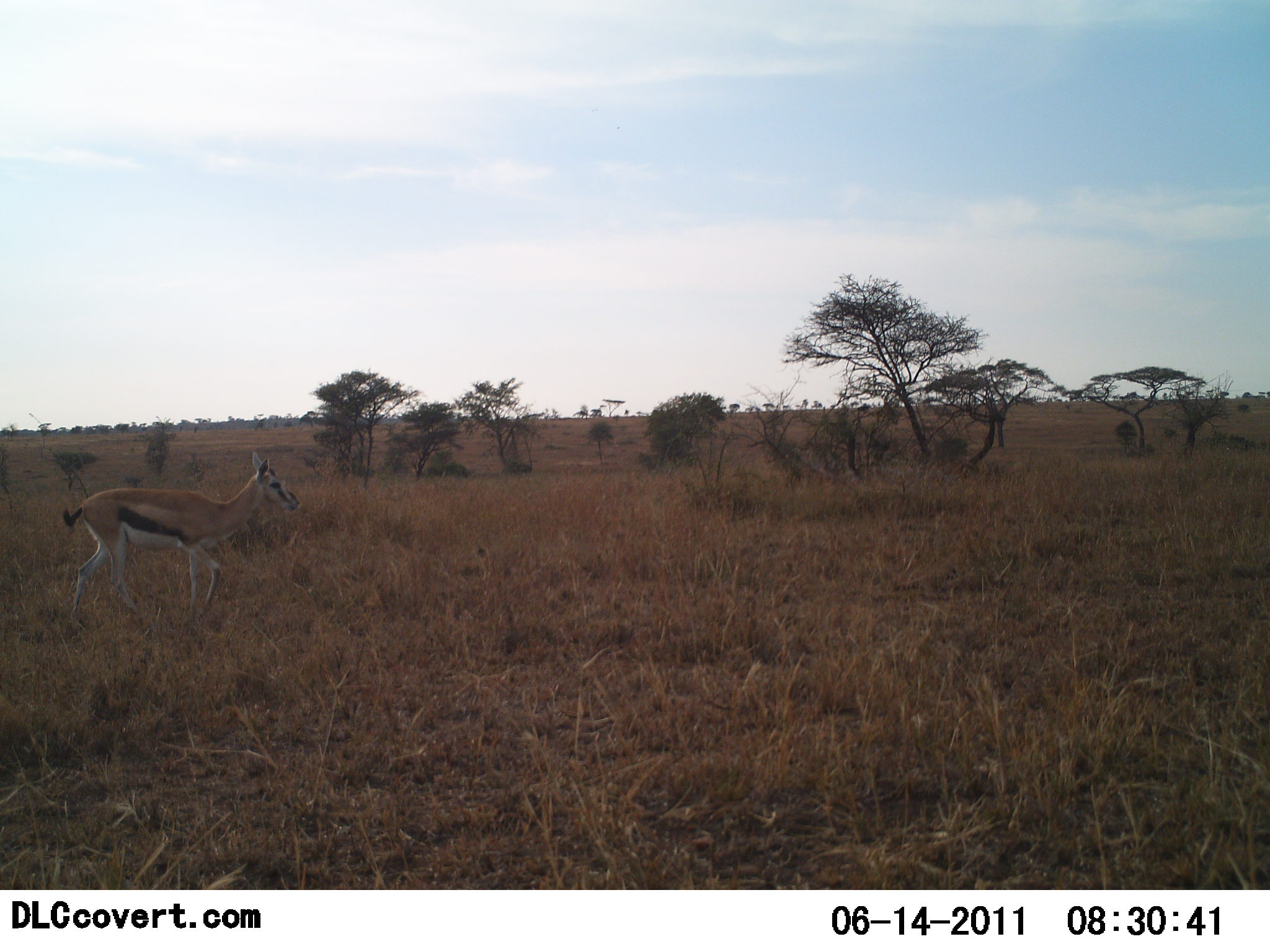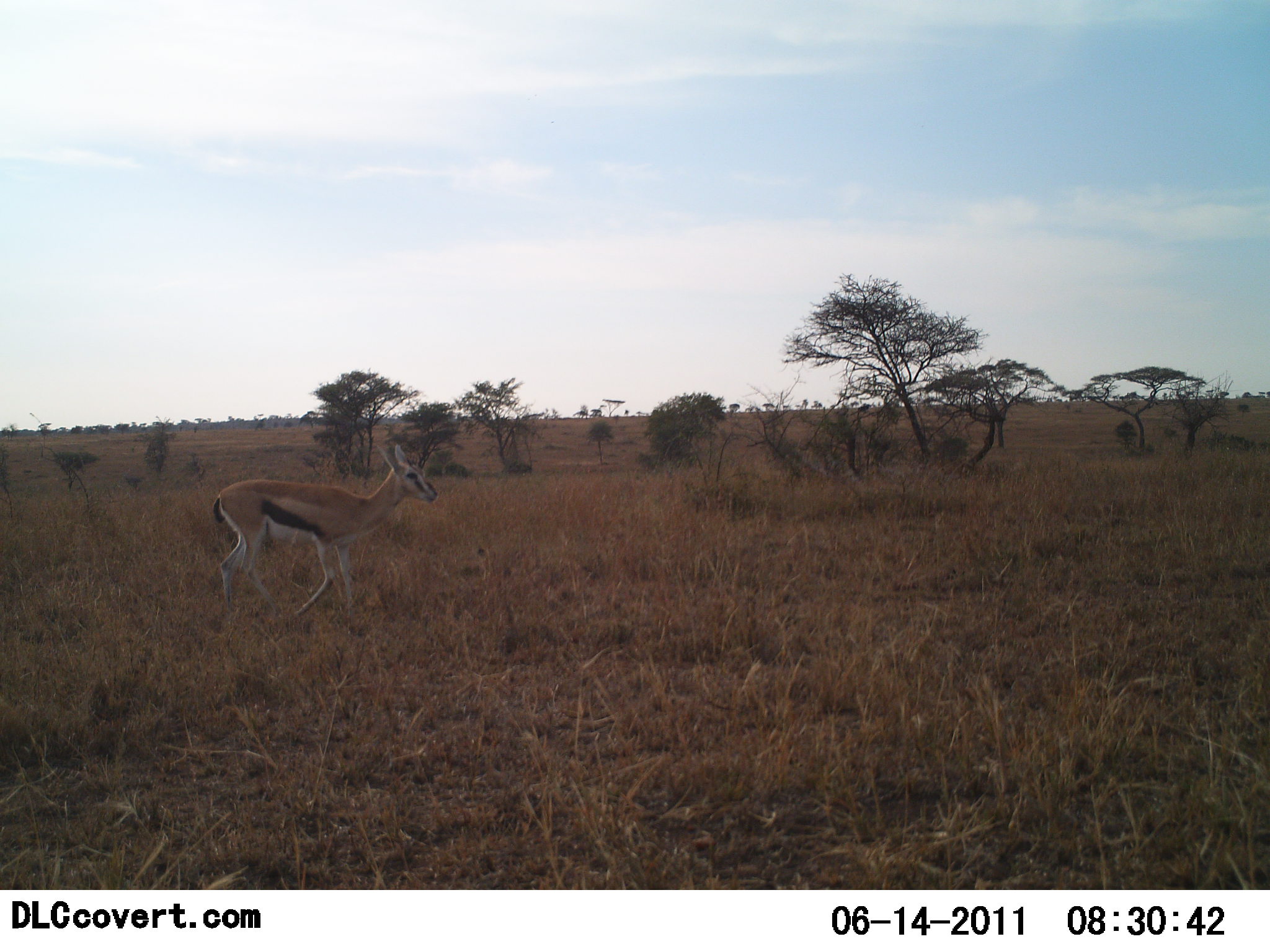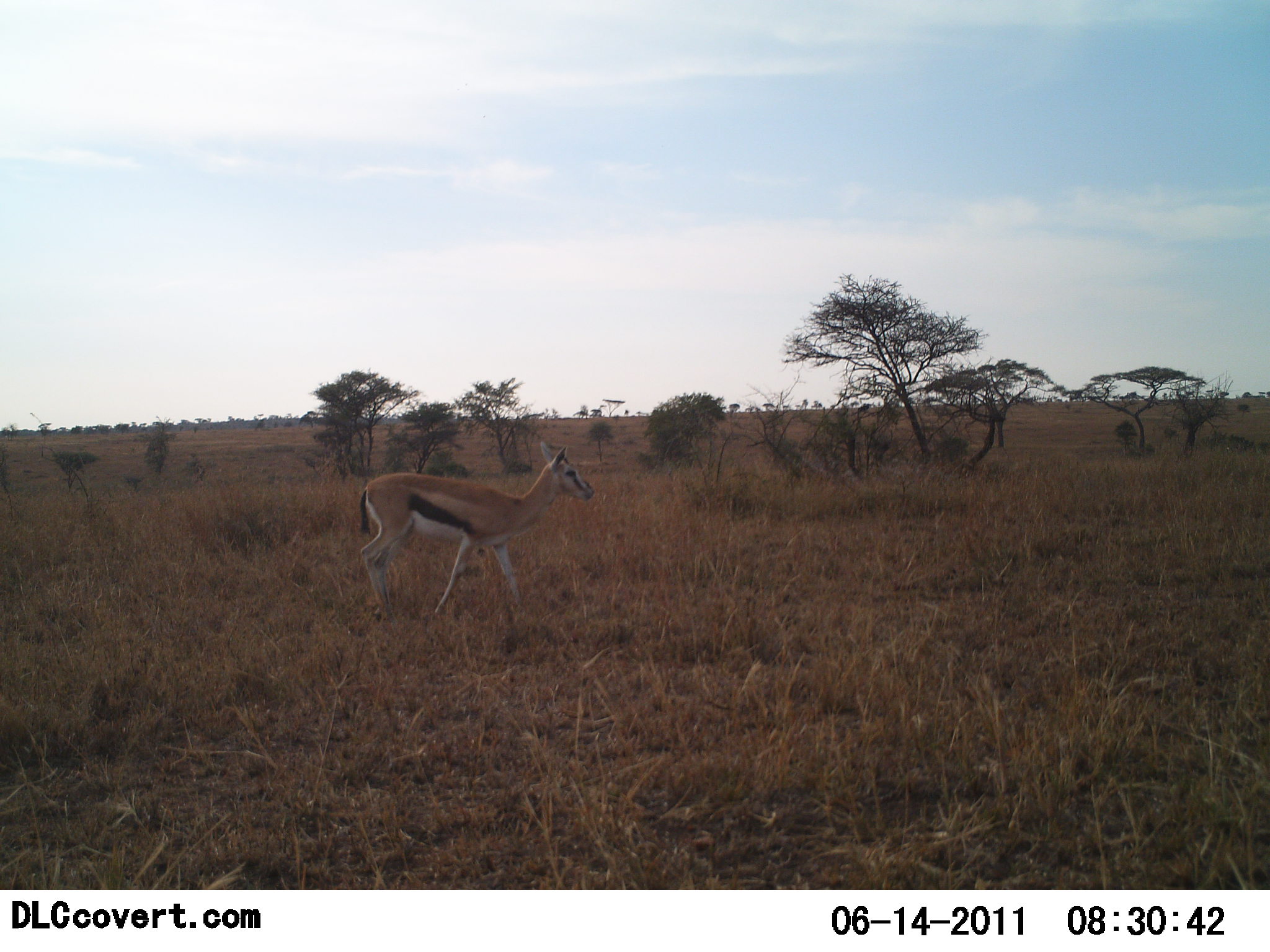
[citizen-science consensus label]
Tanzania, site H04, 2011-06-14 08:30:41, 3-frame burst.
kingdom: Animalia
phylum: Chordata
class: Mammalia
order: Artiodactyla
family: Bovidae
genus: Eudorcas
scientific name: Eudorcas thomsonii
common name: thomson's gazelle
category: gazellethomsons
Gazellethomsons (thomson's gazelle) (Eudorcas thomsonii), count 1. Behavior (volunteer vote fractions): standing 8%, resting 0%, moving 100%, interacting 0%. Young present (vote fraction): 0%. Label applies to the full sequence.